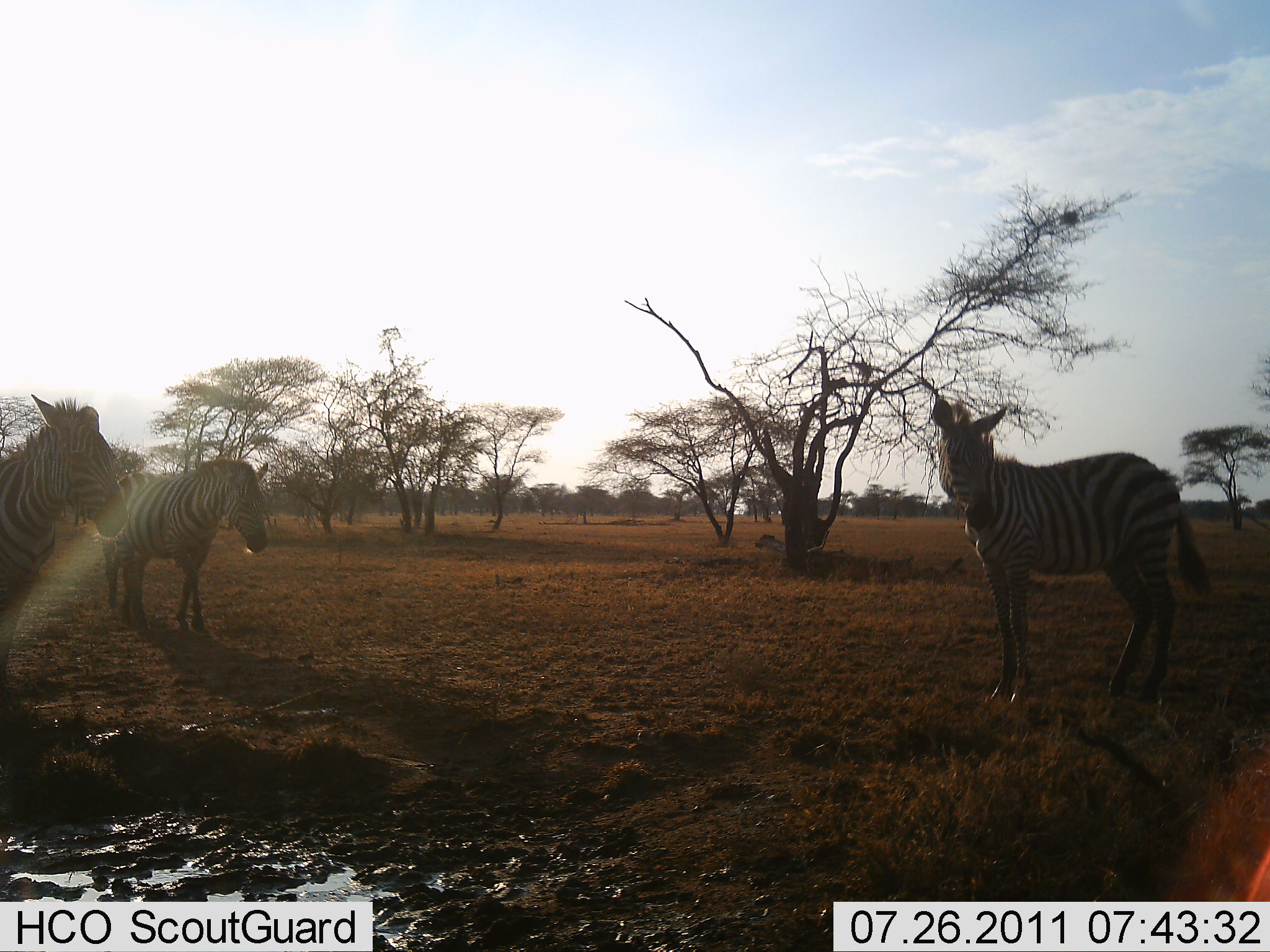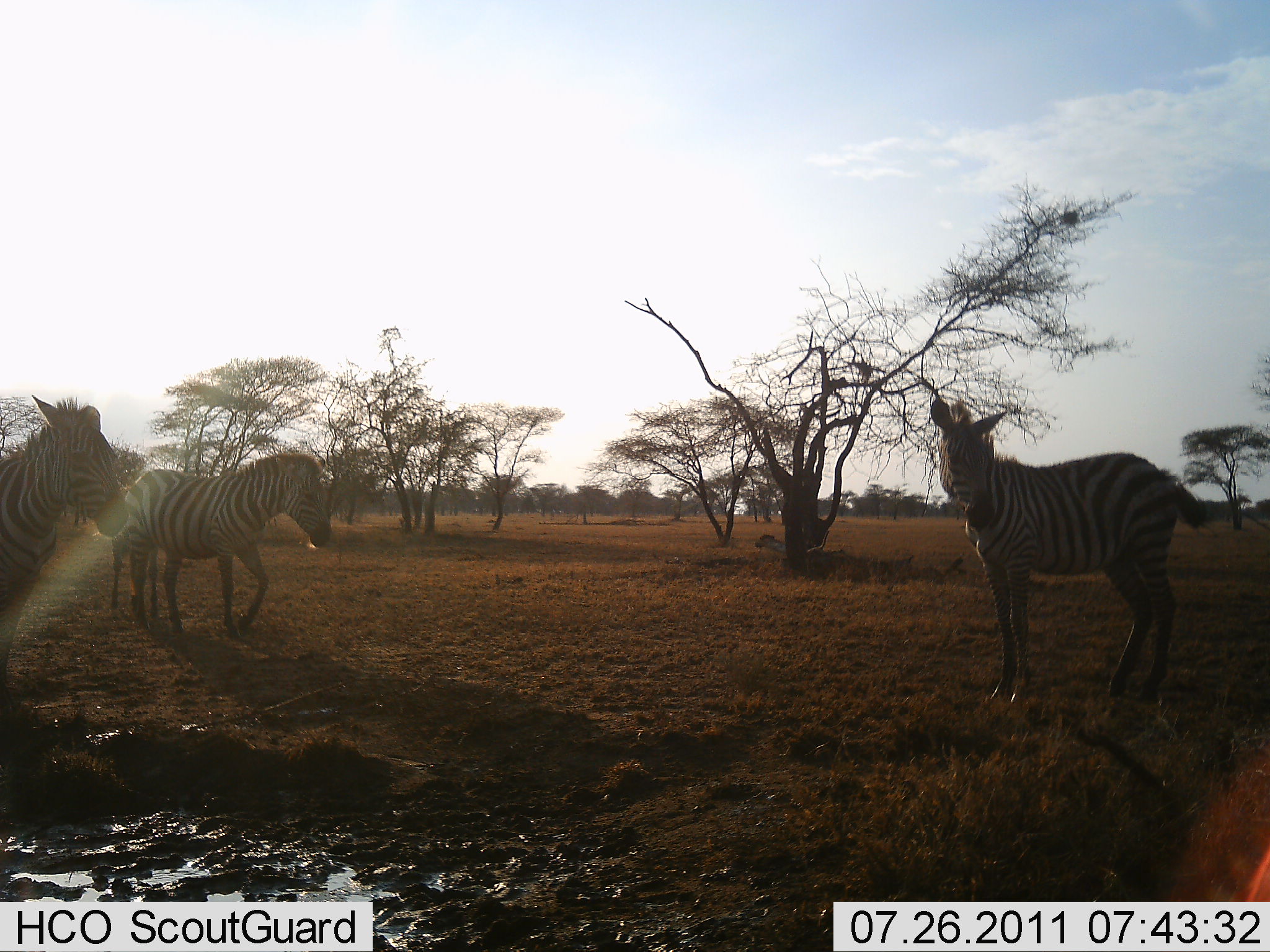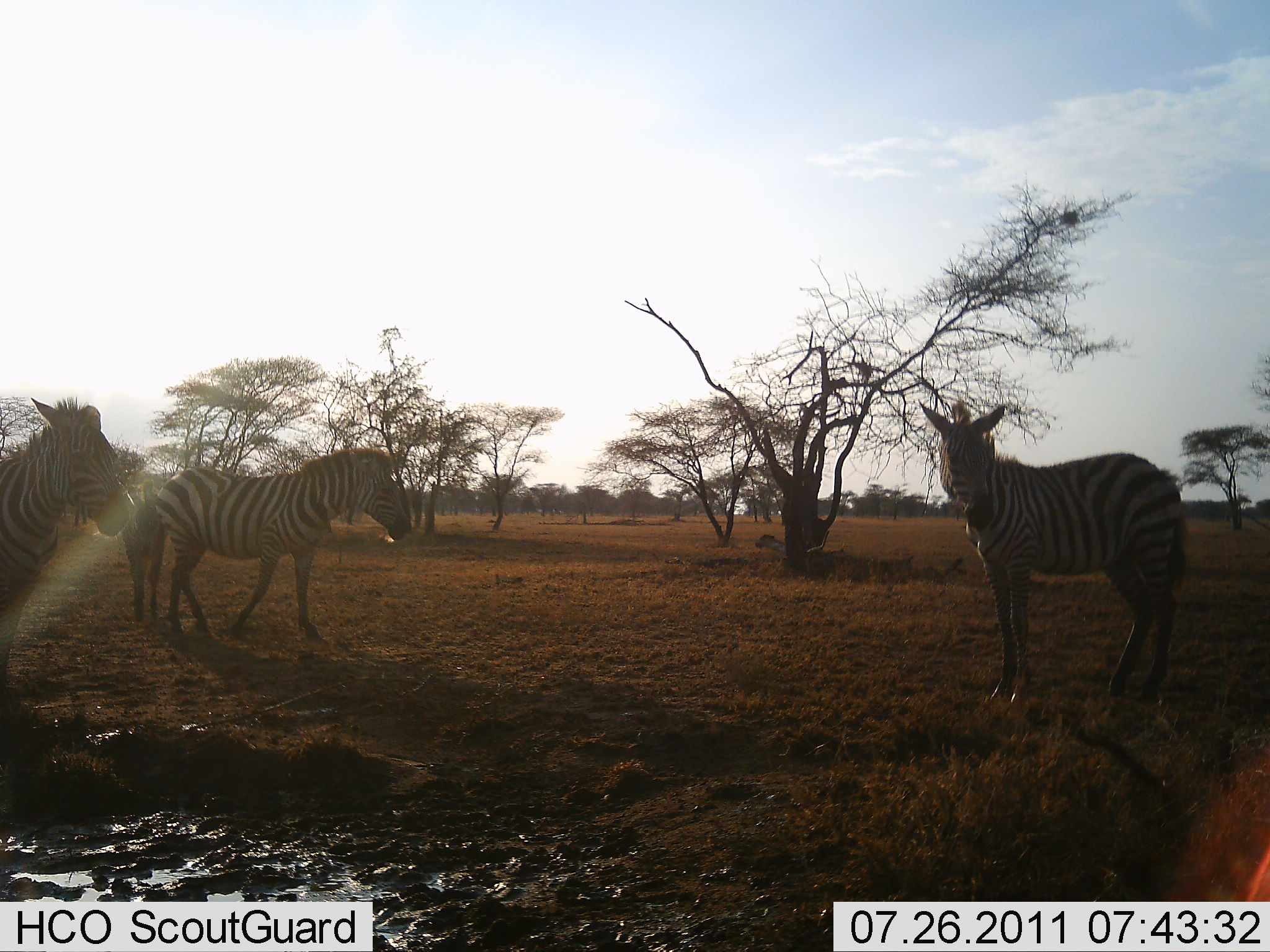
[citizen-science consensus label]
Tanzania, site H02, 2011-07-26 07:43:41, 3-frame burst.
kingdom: Animalia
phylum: Chordata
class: Mammalia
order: Perissodactyla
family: Equidae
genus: Equus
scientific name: Equus quagga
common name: plains zebra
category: zebra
Zebra (plains zebra) (Equus quagga), count 3. Behavior (volunteer vote fractions): standing 100%, resting 0%, moving 43%, interacting 0%. Young present (vote fraction): 43%. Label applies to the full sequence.